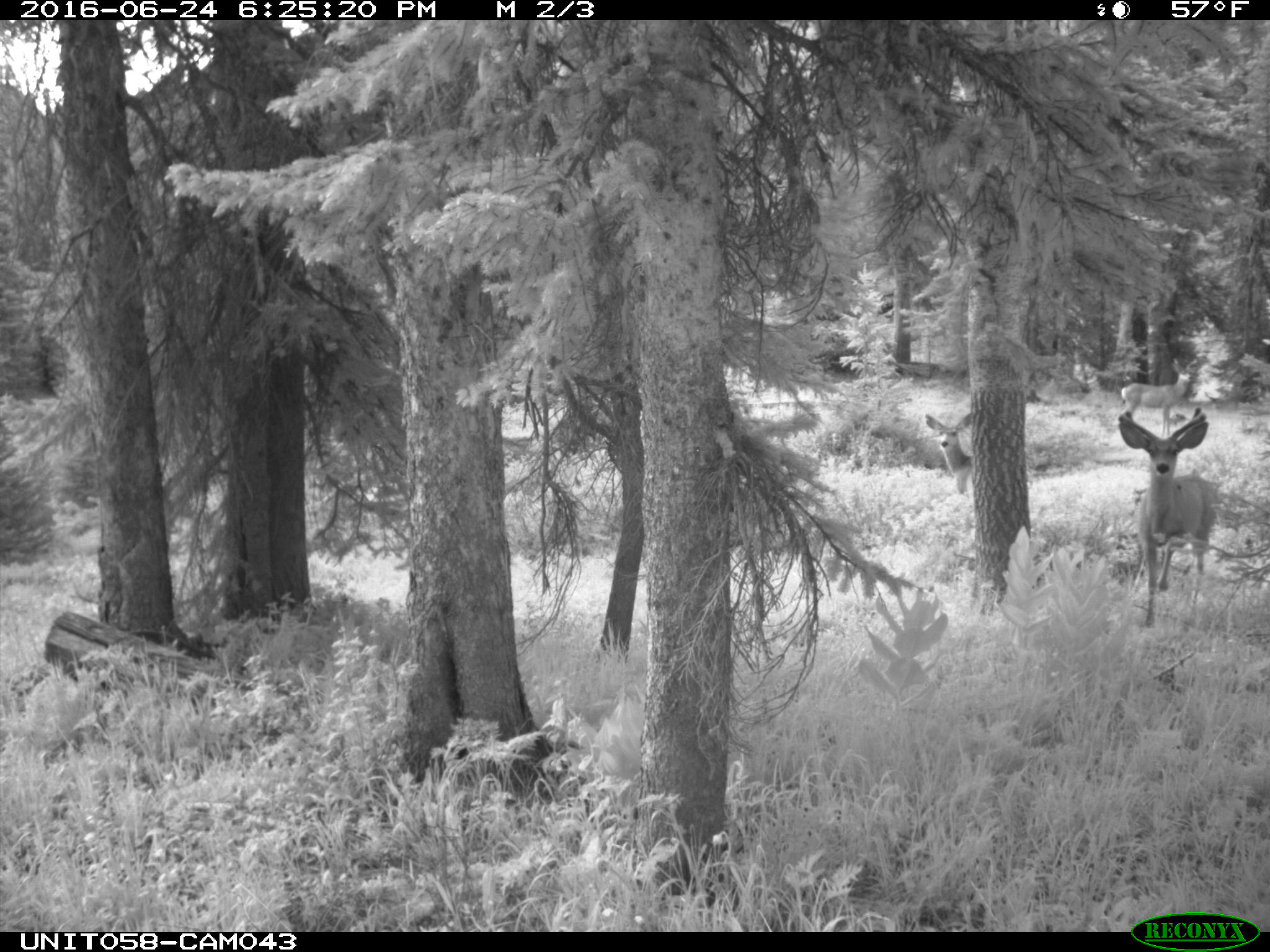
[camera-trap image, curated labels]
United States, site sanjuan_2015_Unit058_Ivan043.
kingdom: Animalia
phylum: Chordata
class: Mammalia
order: Artiodactyla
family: Cervidae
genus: Odocoileus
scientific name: Odocoileus hemionus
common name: mule deer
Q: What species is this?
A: Odocoileus hemionus (mule deer).